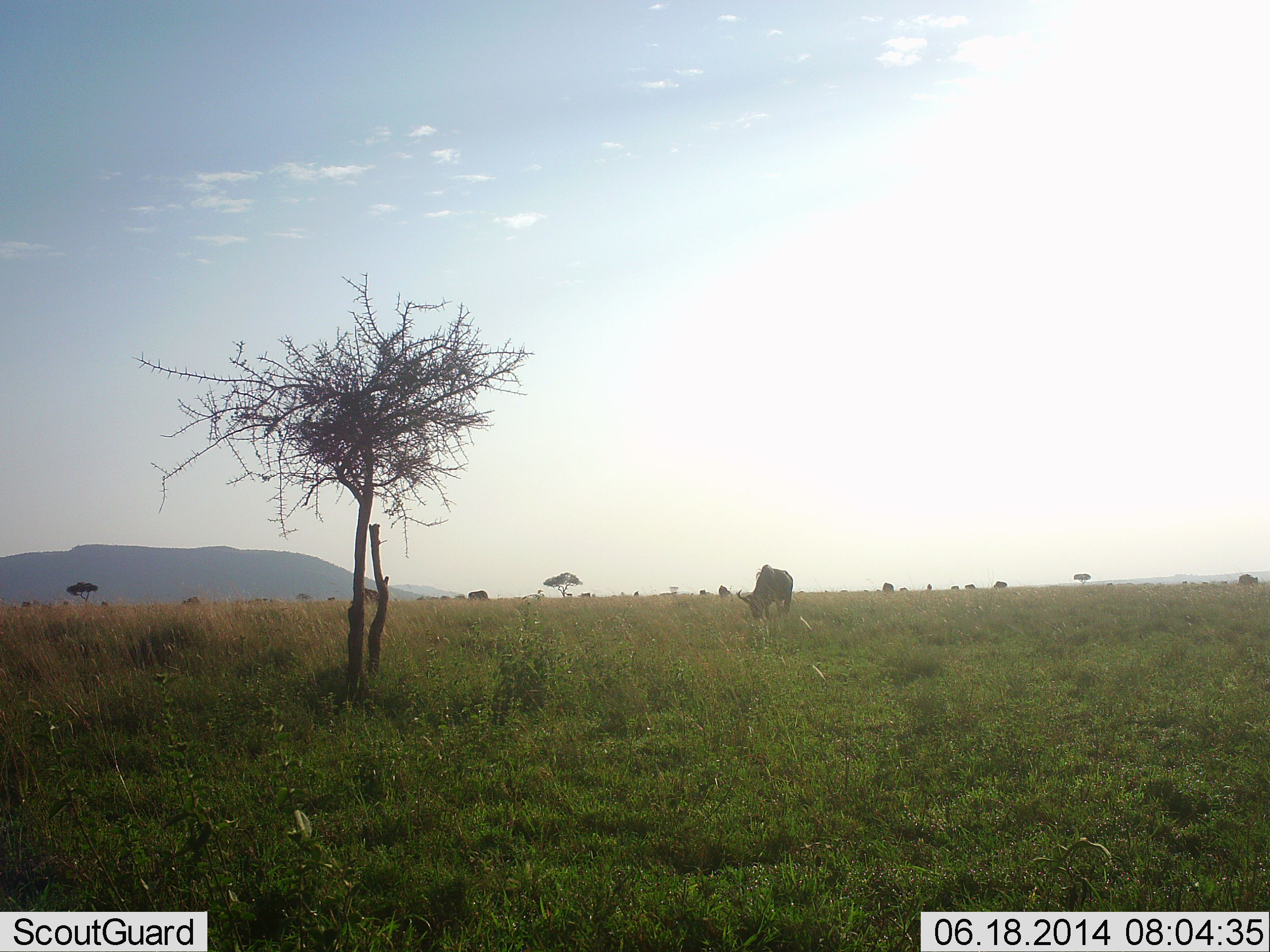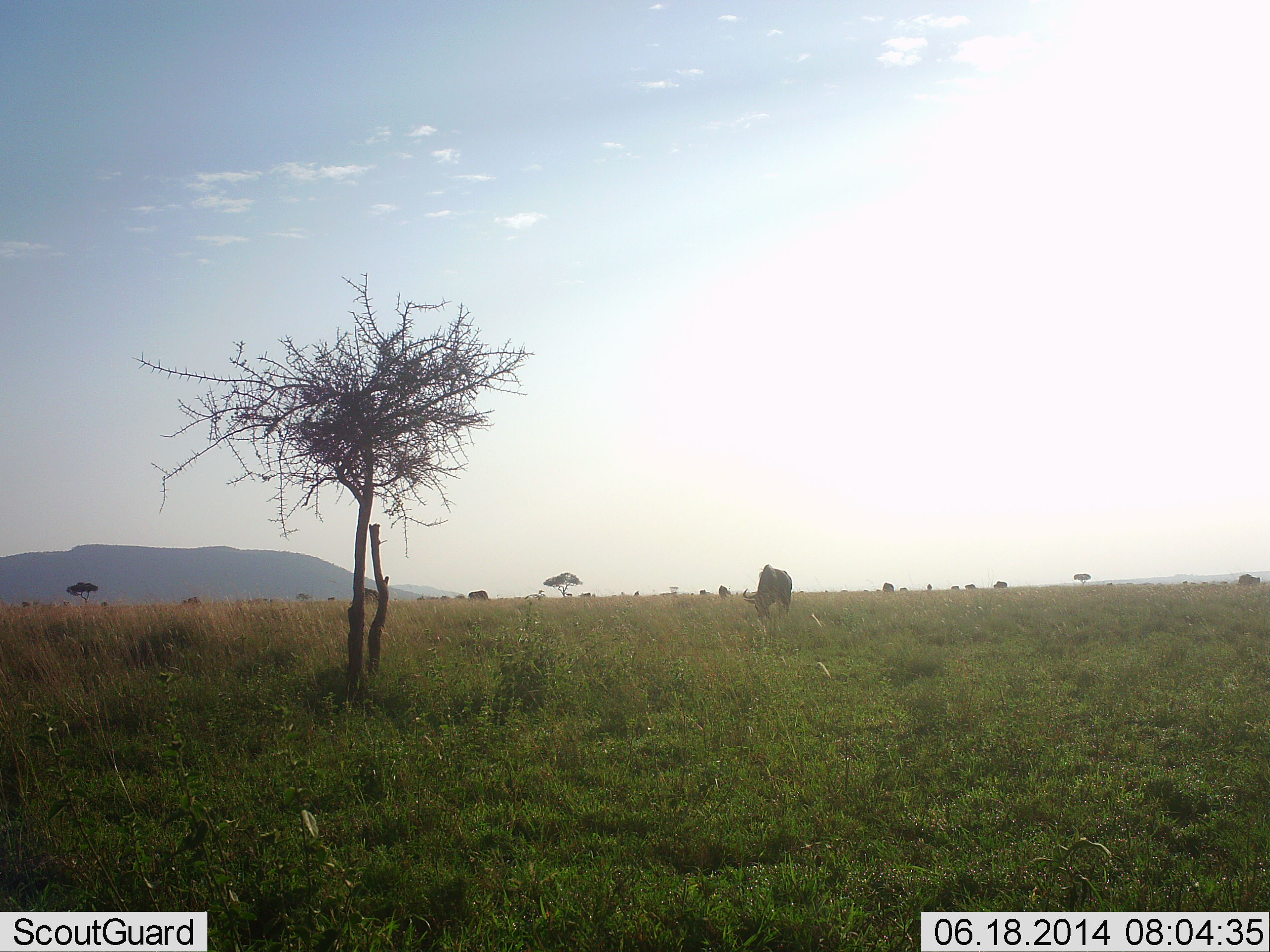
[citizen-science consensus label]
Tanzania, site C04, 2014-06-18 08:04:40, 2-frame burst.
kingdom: Animalia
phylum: Chordata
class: Mammalia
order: Artiodactyla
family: Bovidae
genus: Connochaetes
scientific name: Connochaetes taurinus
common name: blue wildebeest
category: wildebeest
Wildebeest (blue wildebeest) (Connochaetes taurinus), count 3. Behavior (volunteer vote fractions): standing 50%, resting 0%, moving 0%, interacting 0%. Young present (vote fraction): 0%. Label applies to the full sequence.